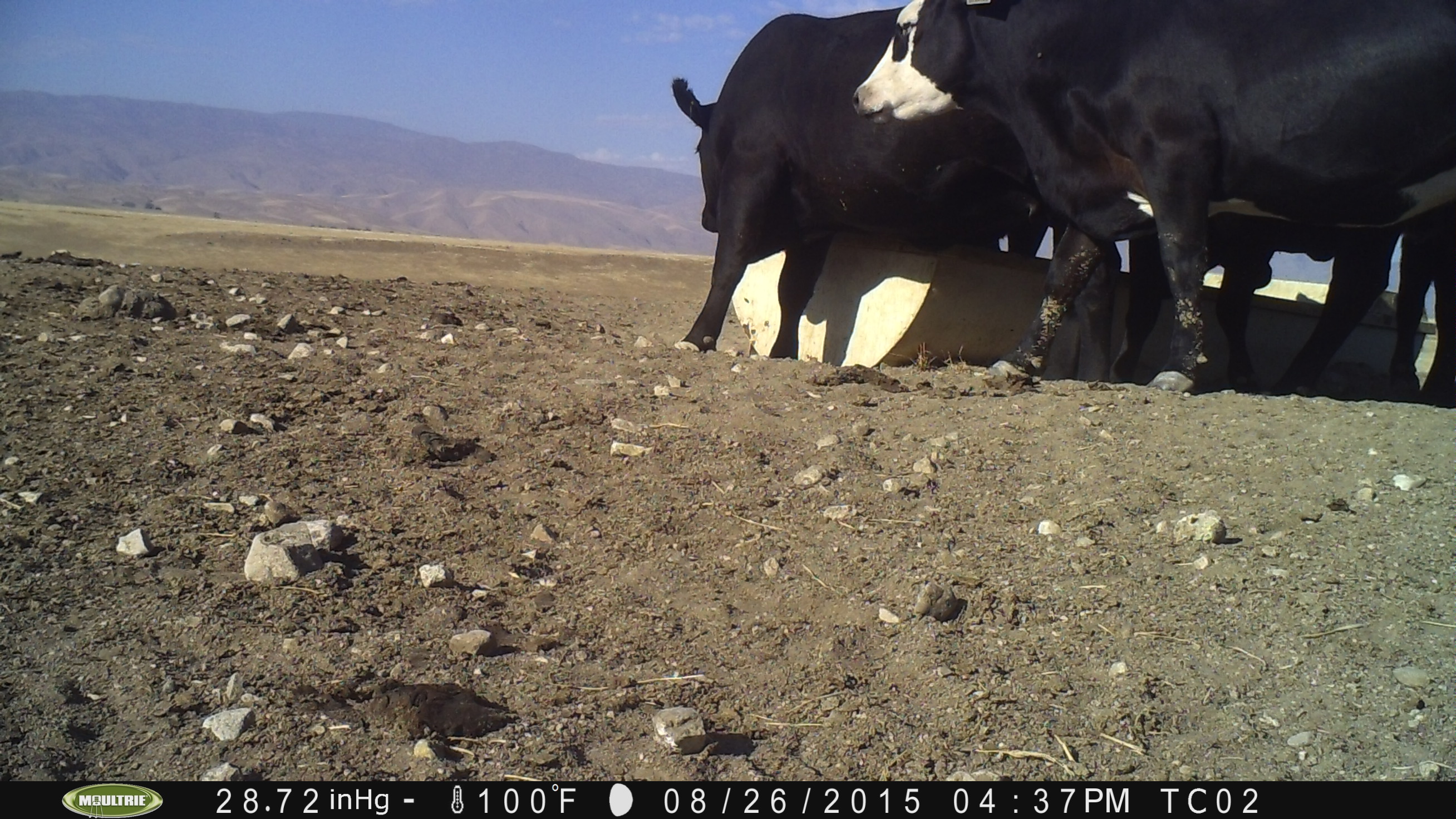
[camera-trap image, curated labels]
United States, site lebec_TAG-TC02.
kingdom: Animalia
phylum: Chordata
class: Mammalia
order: Artiodactyla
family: Bovidae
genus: Bos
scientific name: Bos taurus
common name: domestic cow